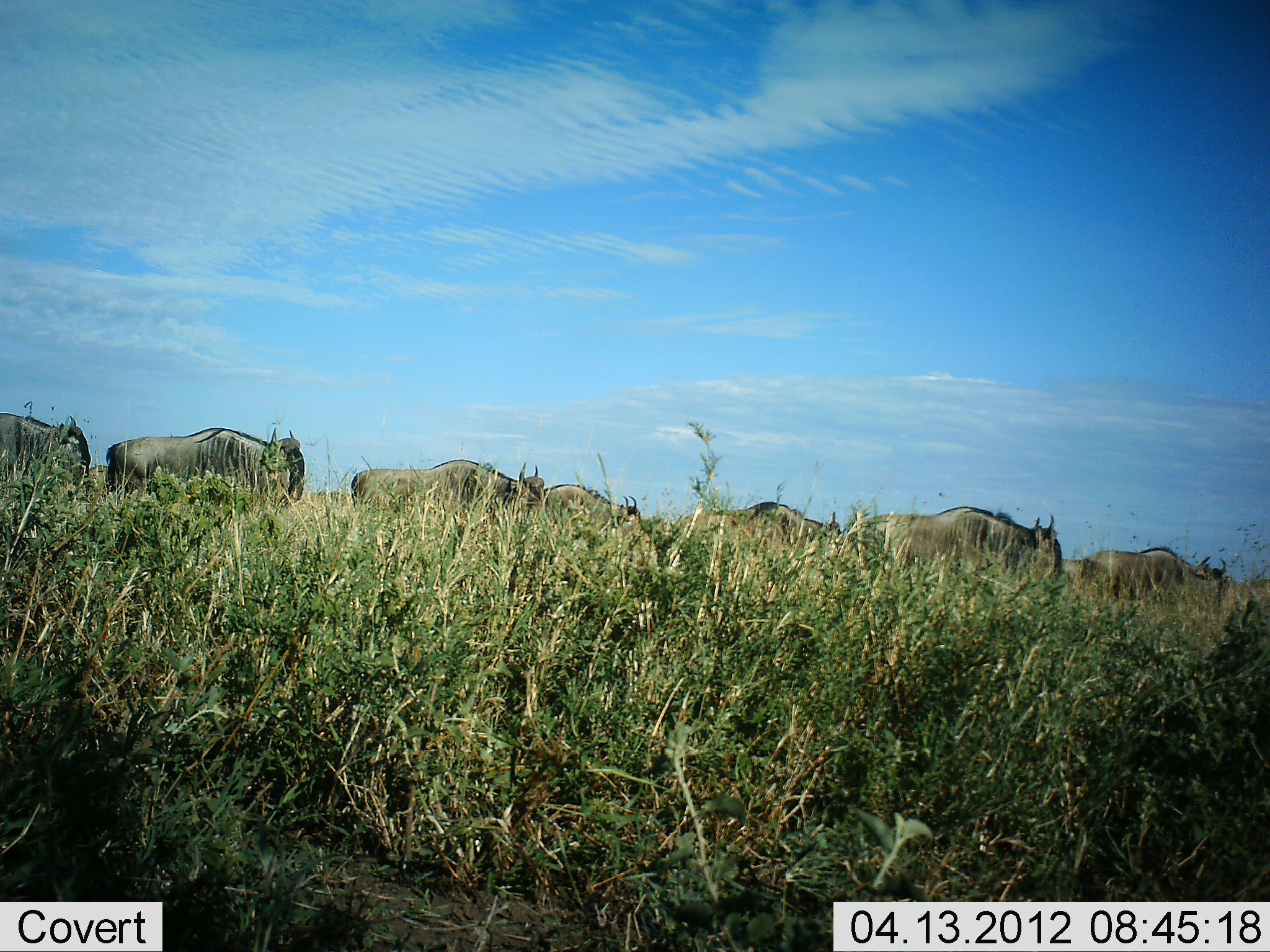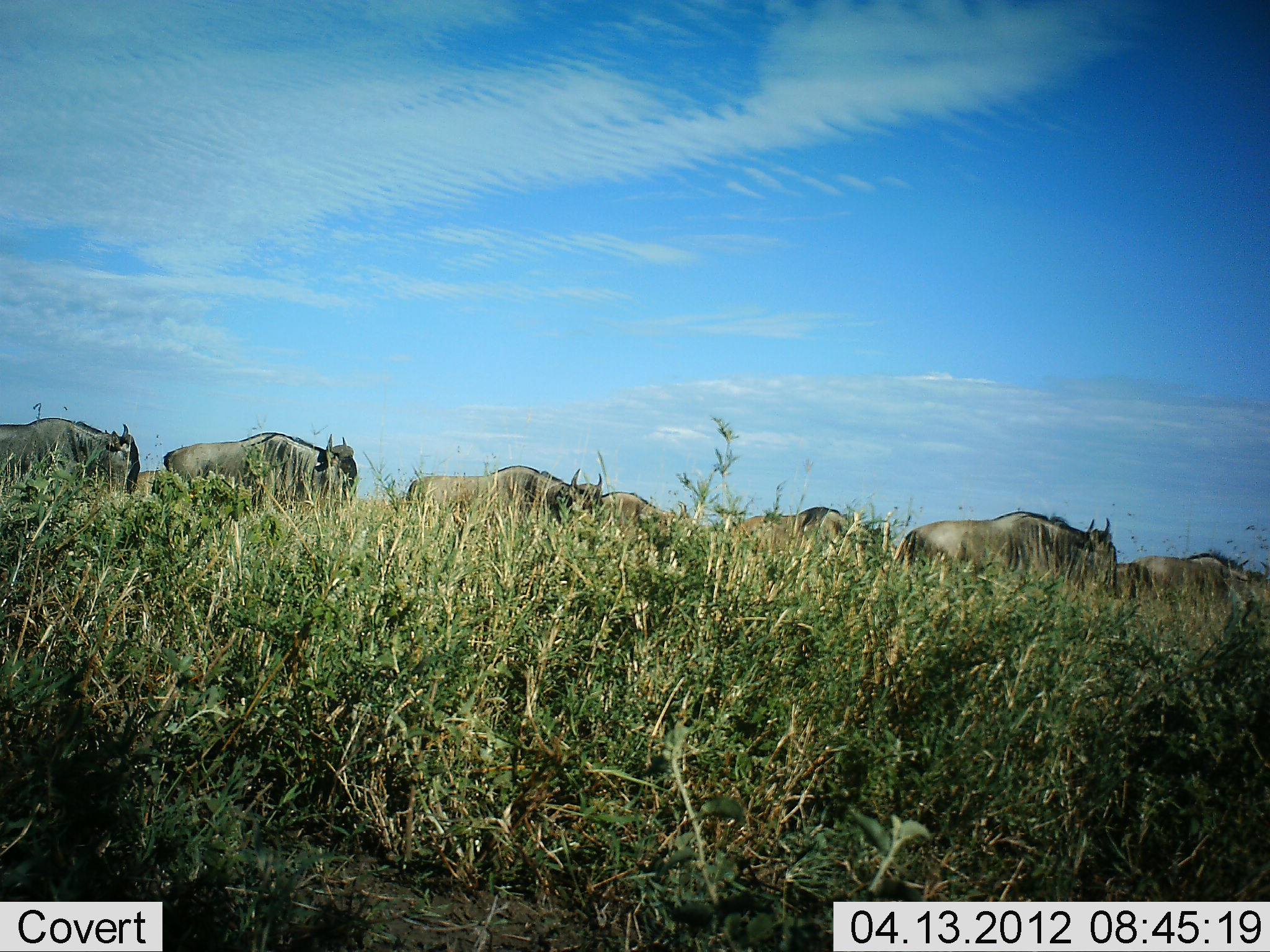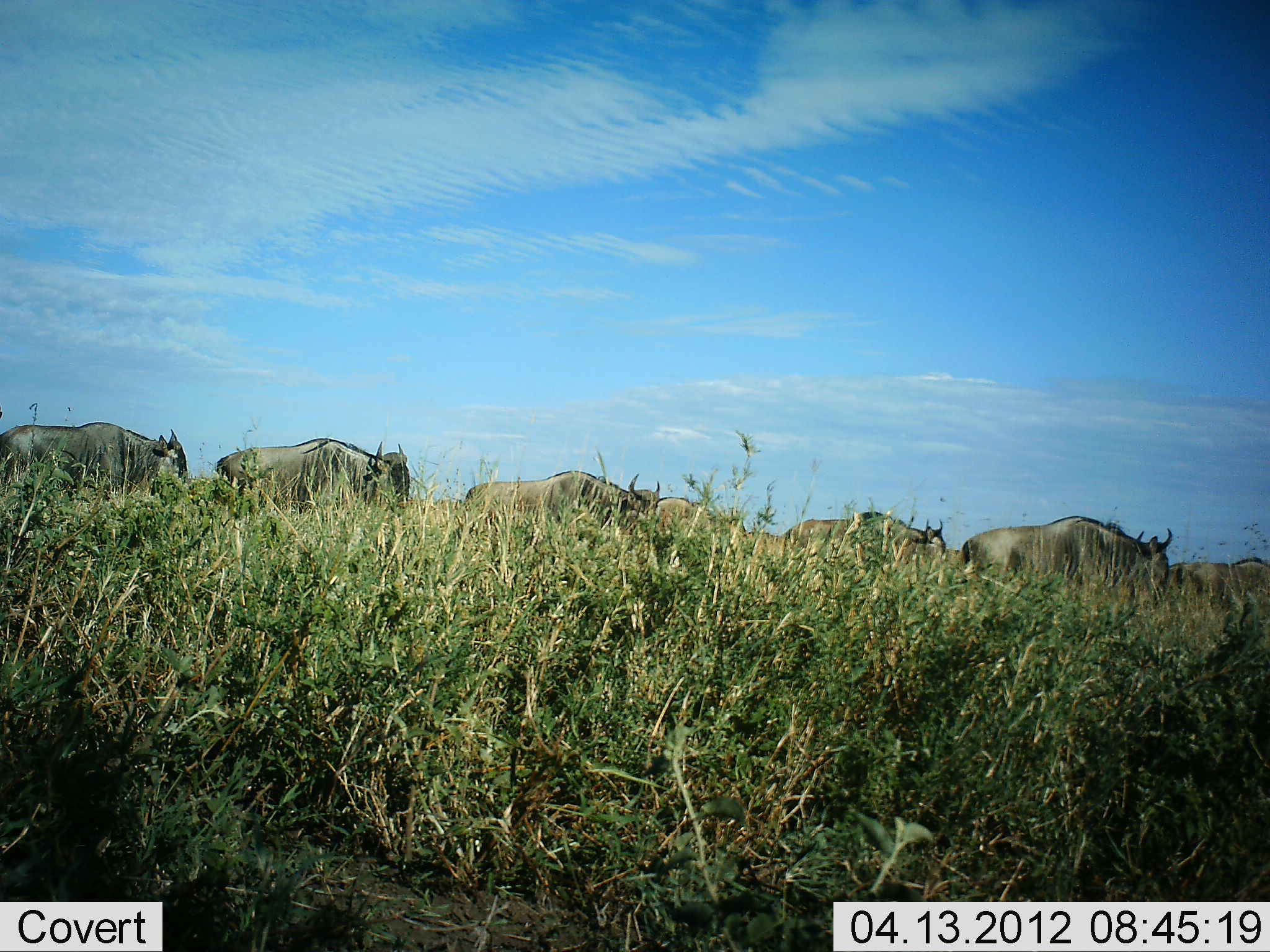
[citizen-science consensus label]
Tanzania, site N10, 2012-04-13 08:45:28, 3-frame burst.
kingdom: Animalia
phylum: Chordata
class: Mammalia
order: Artiodactyla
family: Bovidae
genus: Connochaetes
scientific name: Connochaetes taurinus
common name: blue wildebeest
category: wildebeest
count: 9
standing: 0%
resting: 0%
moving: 100%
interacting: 0%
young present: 4%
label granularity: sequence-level